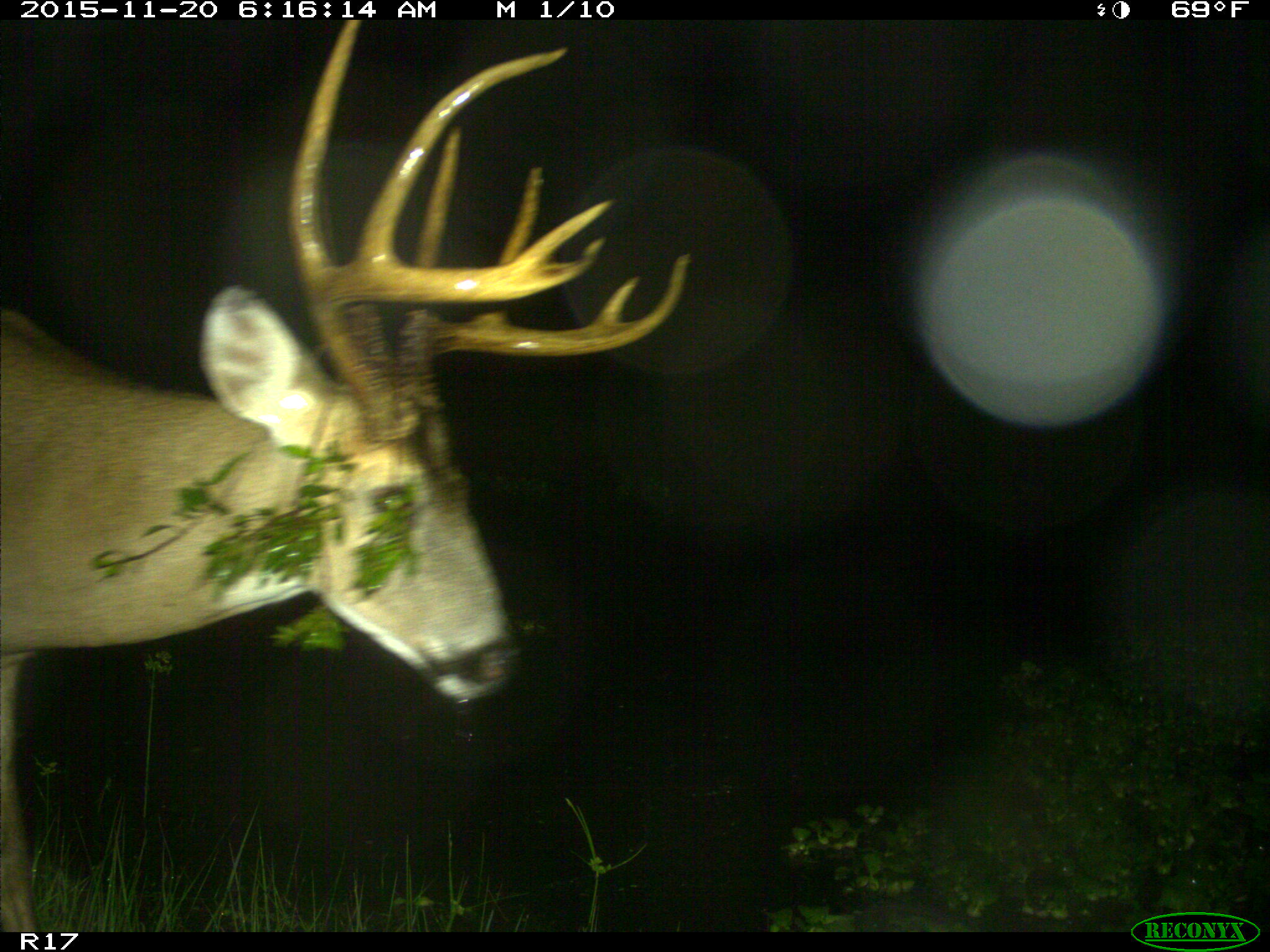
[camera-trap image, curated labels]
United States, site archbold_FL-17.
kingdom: Animalia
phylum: Chordata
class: Mammalia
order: Artiodactyla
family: Cervidae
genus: Odocoileus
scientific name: Odocoileus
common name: deer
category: unidentified deer